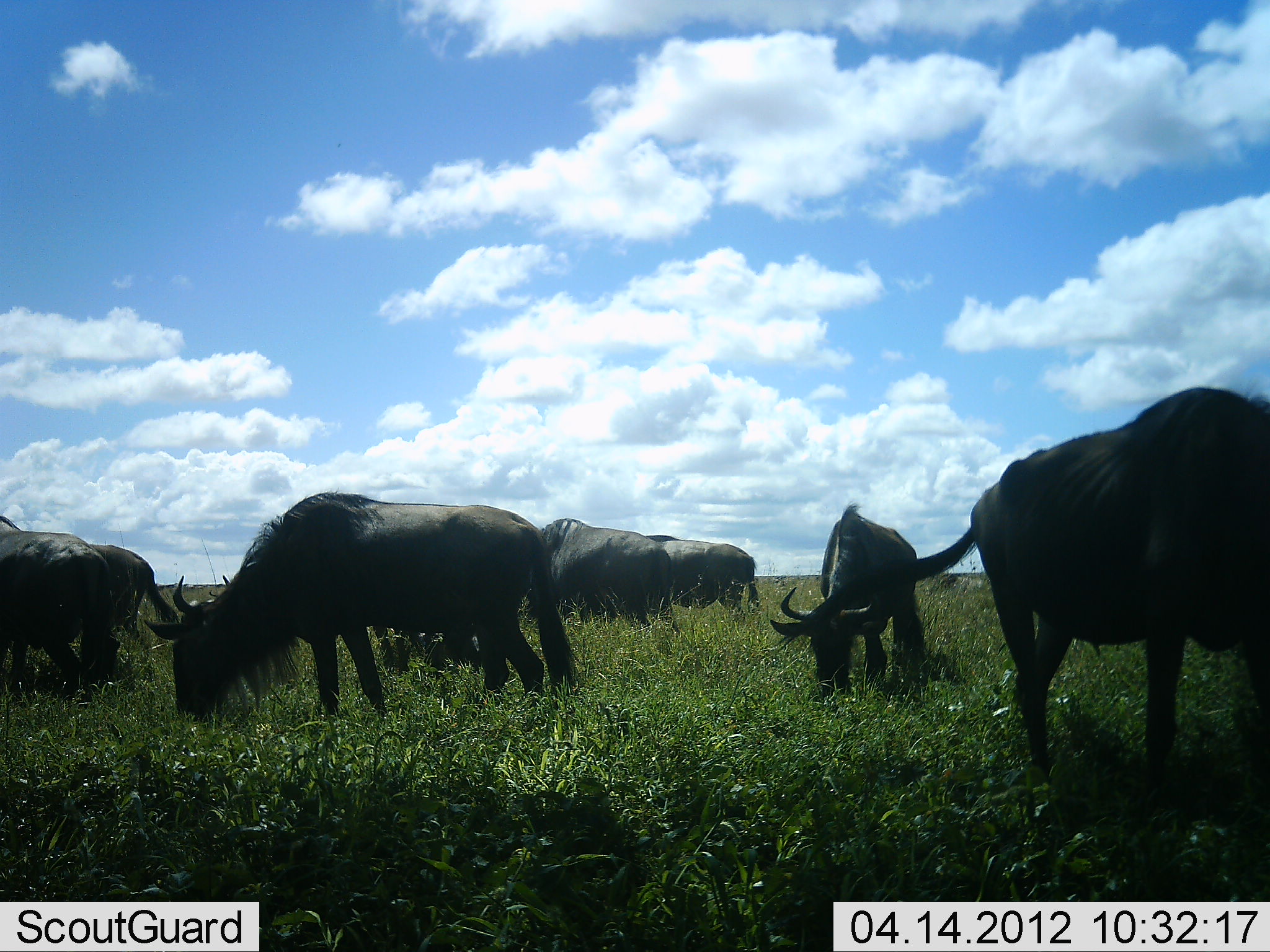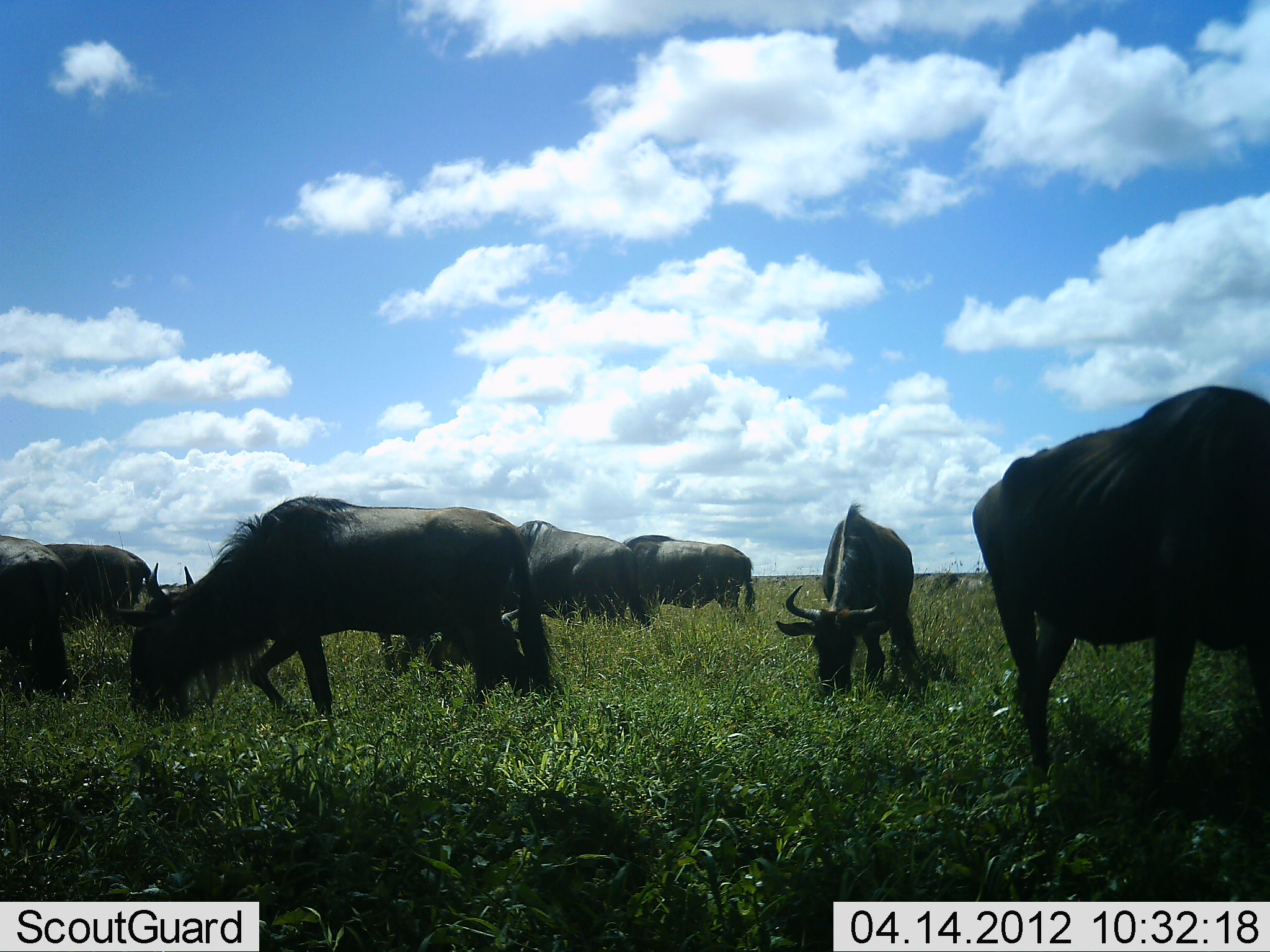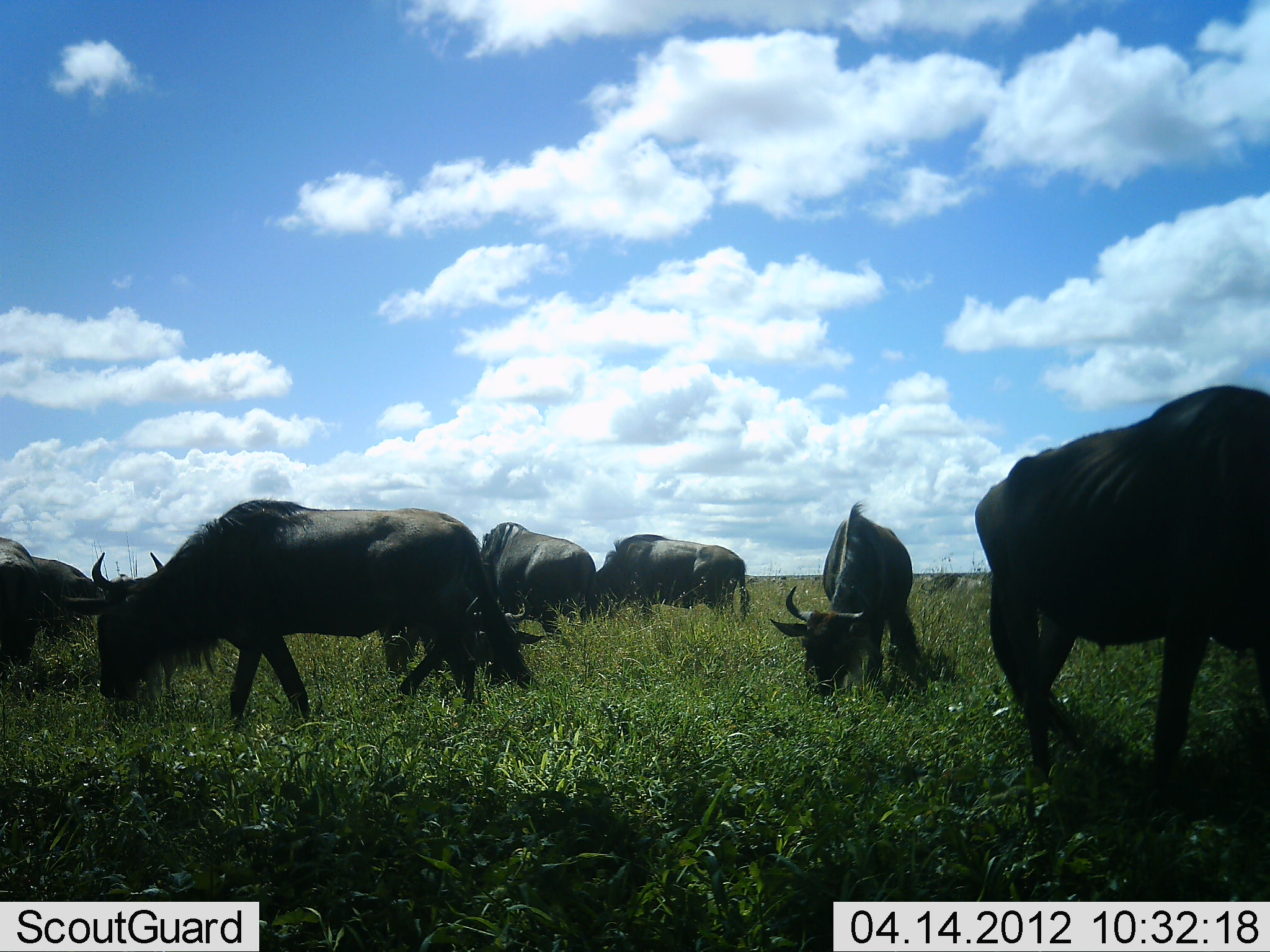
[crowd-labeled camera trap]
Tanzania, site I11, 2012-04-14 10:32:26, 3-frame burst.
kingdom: Animalia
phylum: Chordata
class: Mammalia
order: Artiodactyla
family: Bovidae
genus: Connochaetes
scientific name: Connochaetes taurinus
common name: blue wildebeest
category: wildebeest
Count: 8.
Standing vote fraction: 44%.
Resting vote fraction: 12%.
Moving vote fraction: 24%.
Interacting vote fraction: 0%.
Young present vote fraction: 0%.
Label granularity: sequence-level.